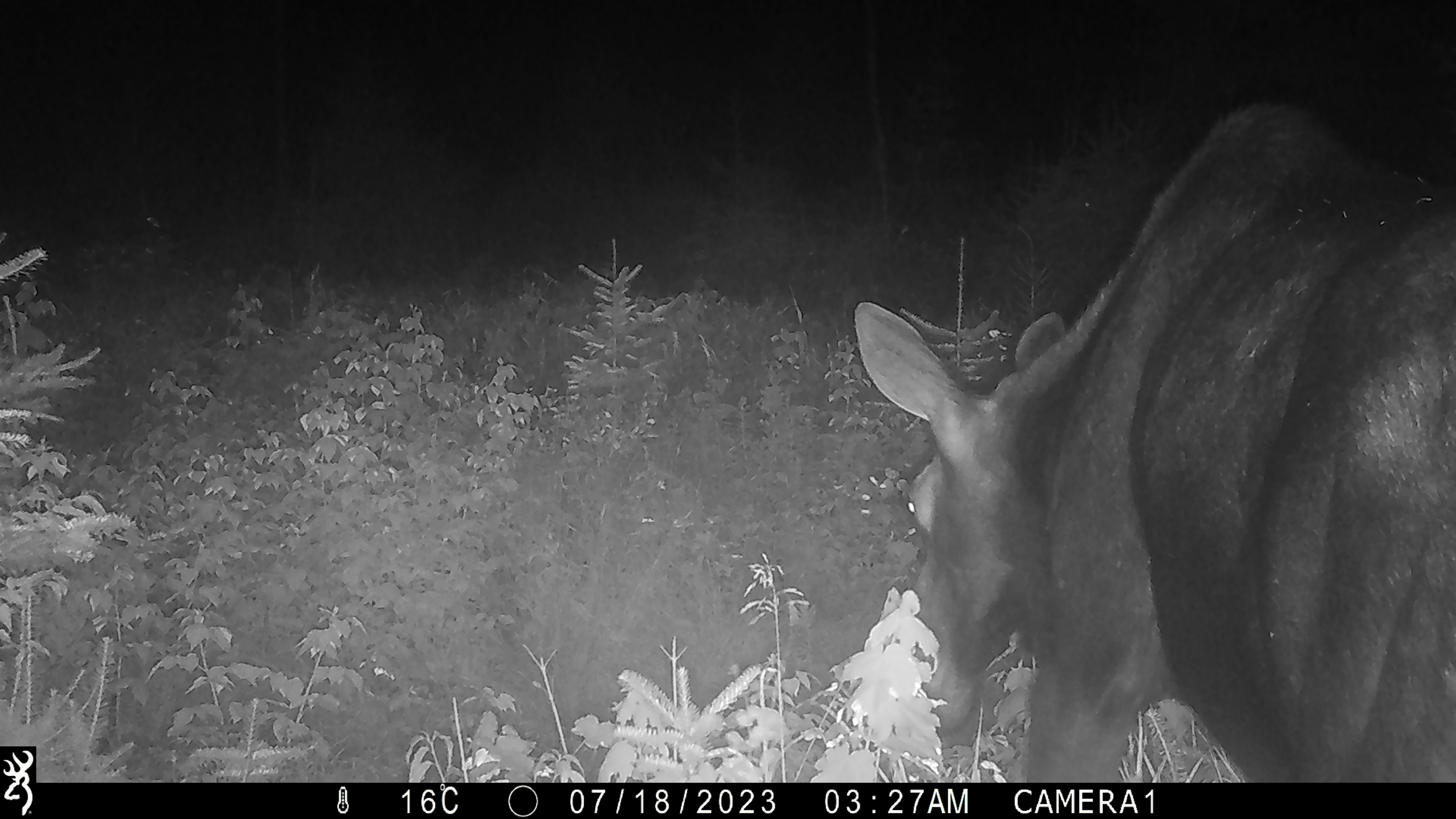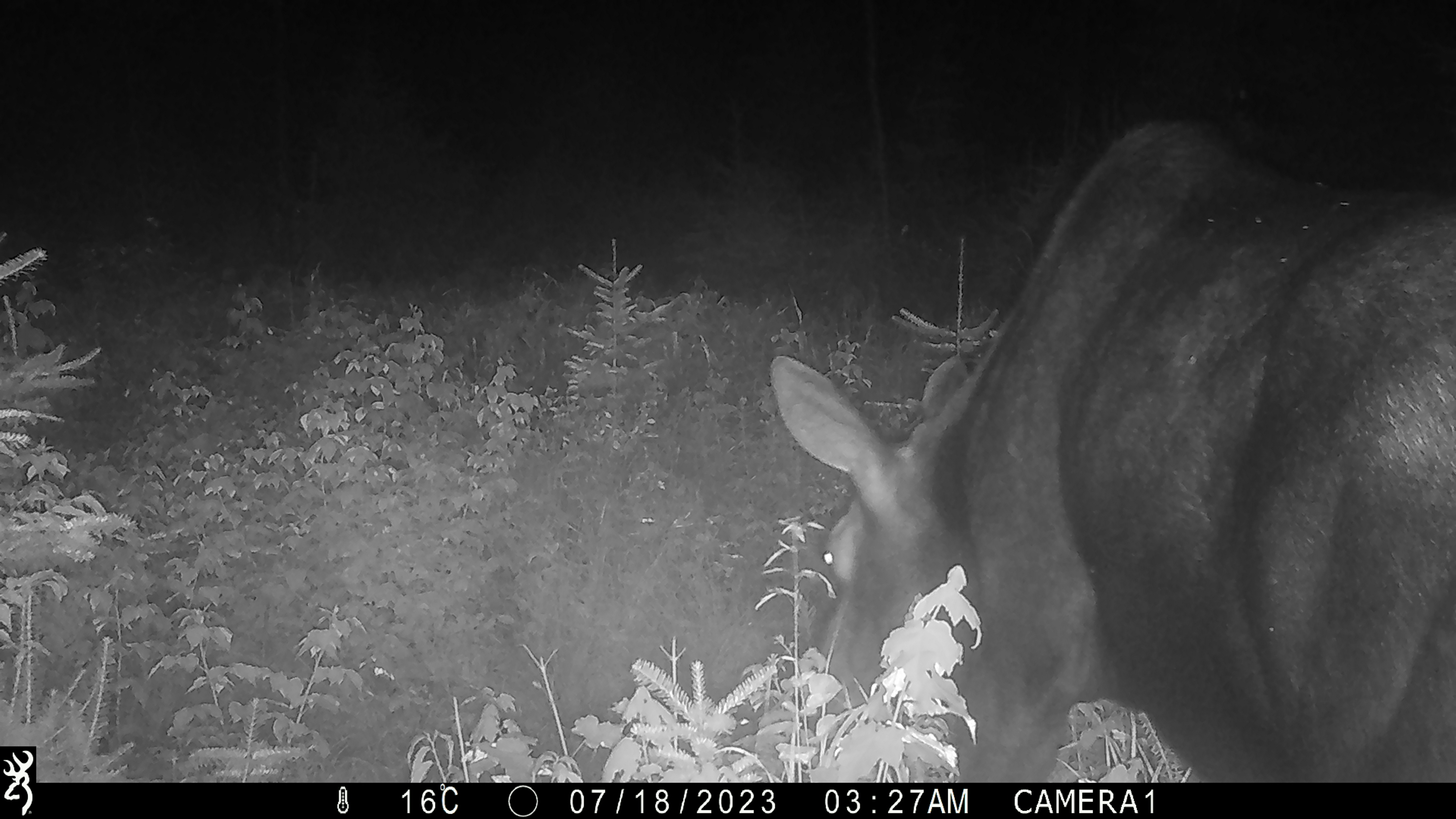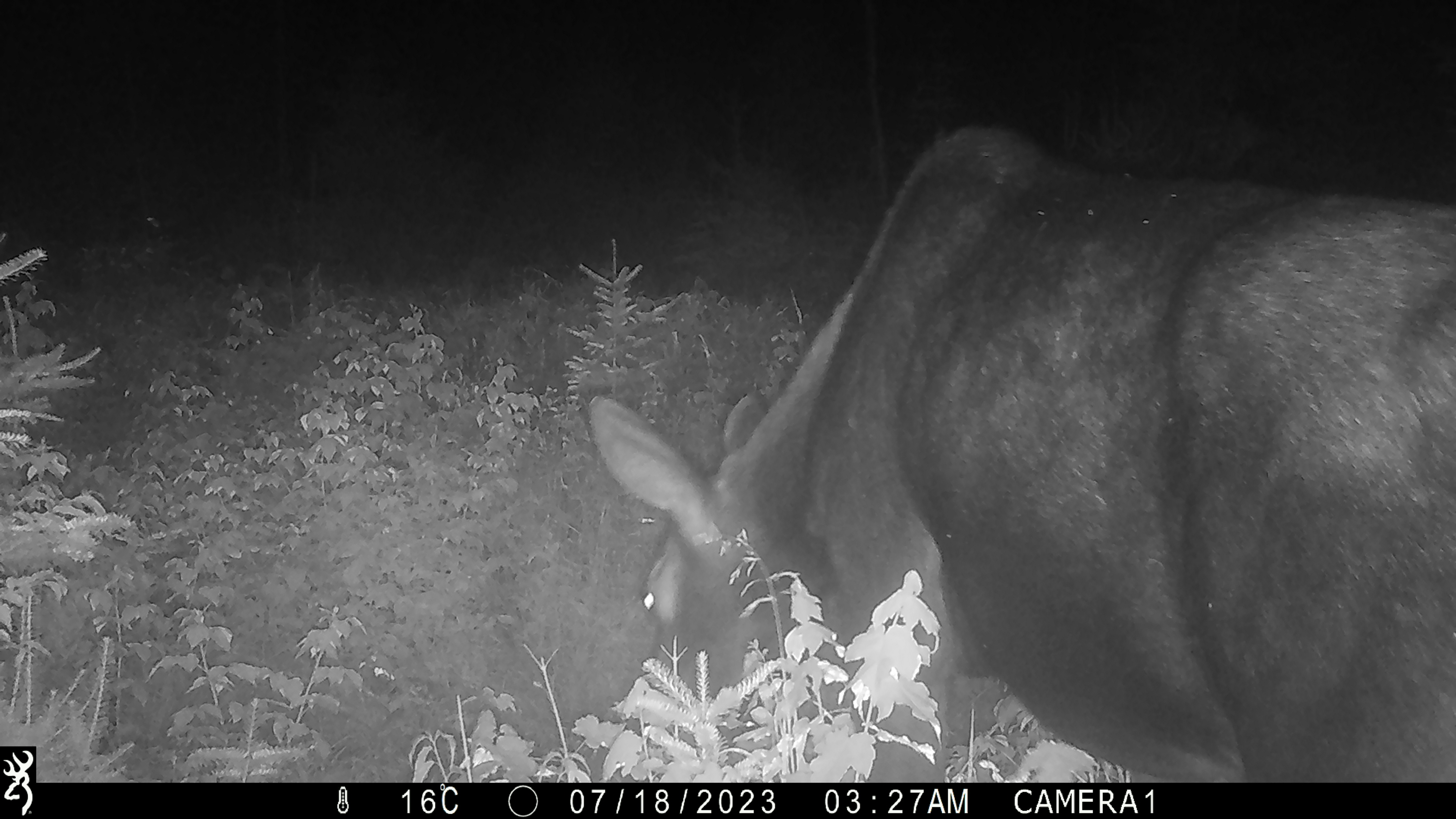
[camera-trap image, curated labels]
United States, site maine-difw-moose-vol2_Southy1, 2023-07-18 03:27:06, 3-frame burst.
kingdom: Animalia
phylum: Chordata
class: Mammalia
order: Artiodactyla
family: Cervidae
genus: Alces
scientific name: Alces alces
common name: moose